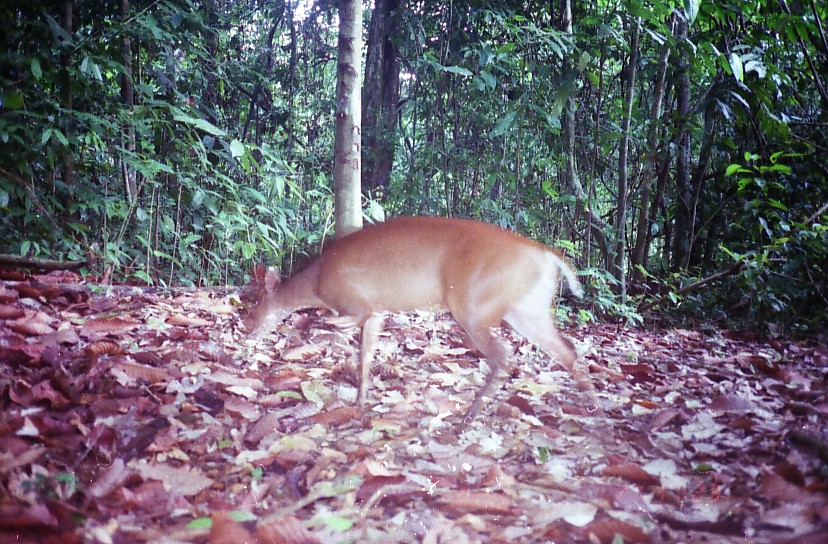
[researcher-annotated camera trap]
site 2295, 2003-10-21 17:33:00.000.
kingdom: Animalia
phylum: Chordata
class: Mammalia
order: Artiodactyla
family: Cervidae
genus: Muntiacus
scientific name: Muntiacus muntjak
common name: southern red muntjac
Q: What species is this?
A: Muntiacus muntjak (southern red muntjac).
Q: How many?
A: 1.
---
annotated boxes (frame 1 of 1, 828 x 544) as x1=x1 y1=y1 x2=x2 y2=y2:
muntiacus muntjak: x1=243 y1=218 x2=604 y2=435